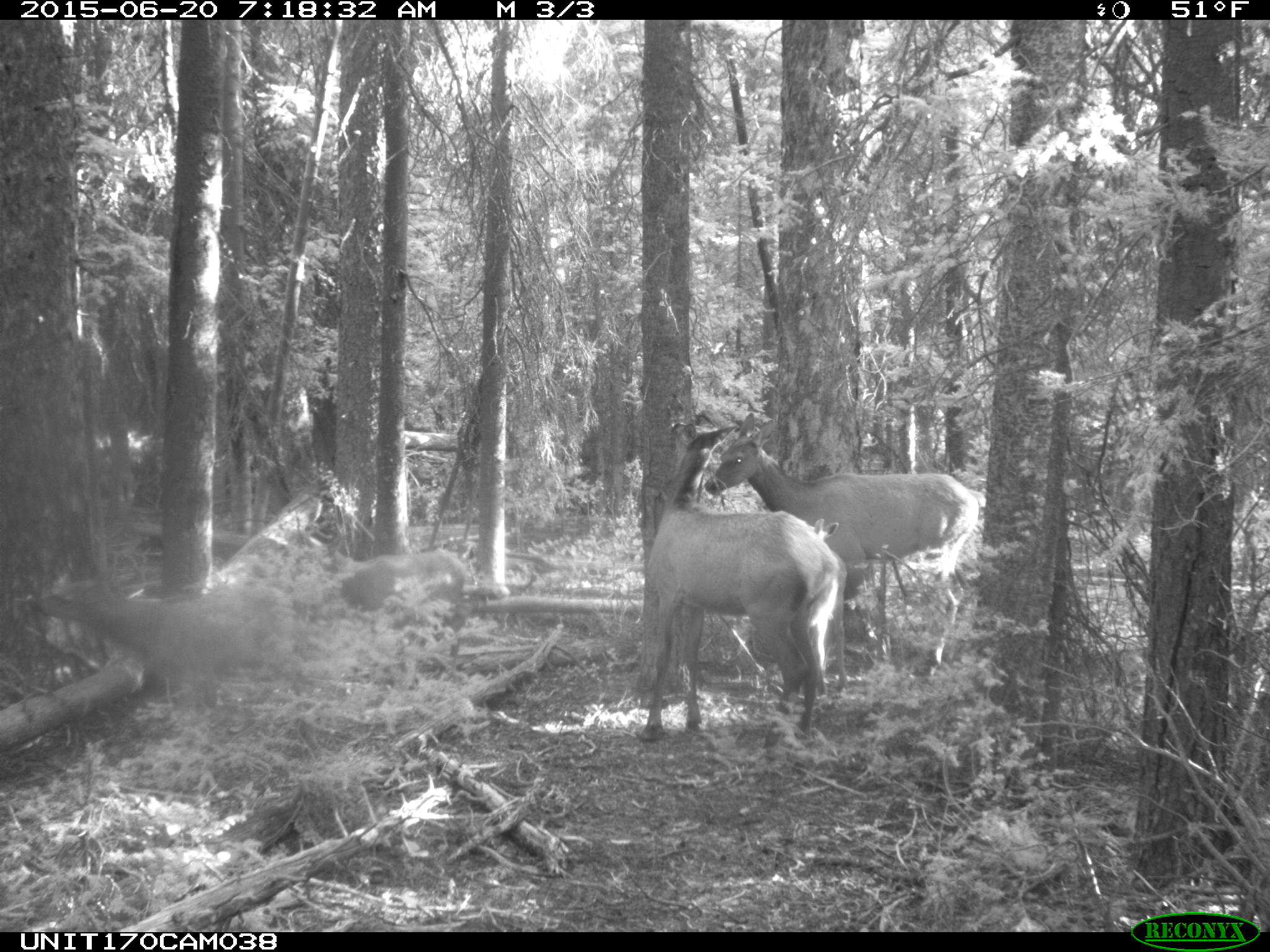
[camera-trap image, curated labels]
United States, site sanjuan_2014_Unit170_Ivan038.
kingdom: Animalia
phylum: Chordata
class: Mammalia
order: Artiodactyla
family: Cervidae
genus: Cervus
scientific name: Cervus elaphus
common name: red deer